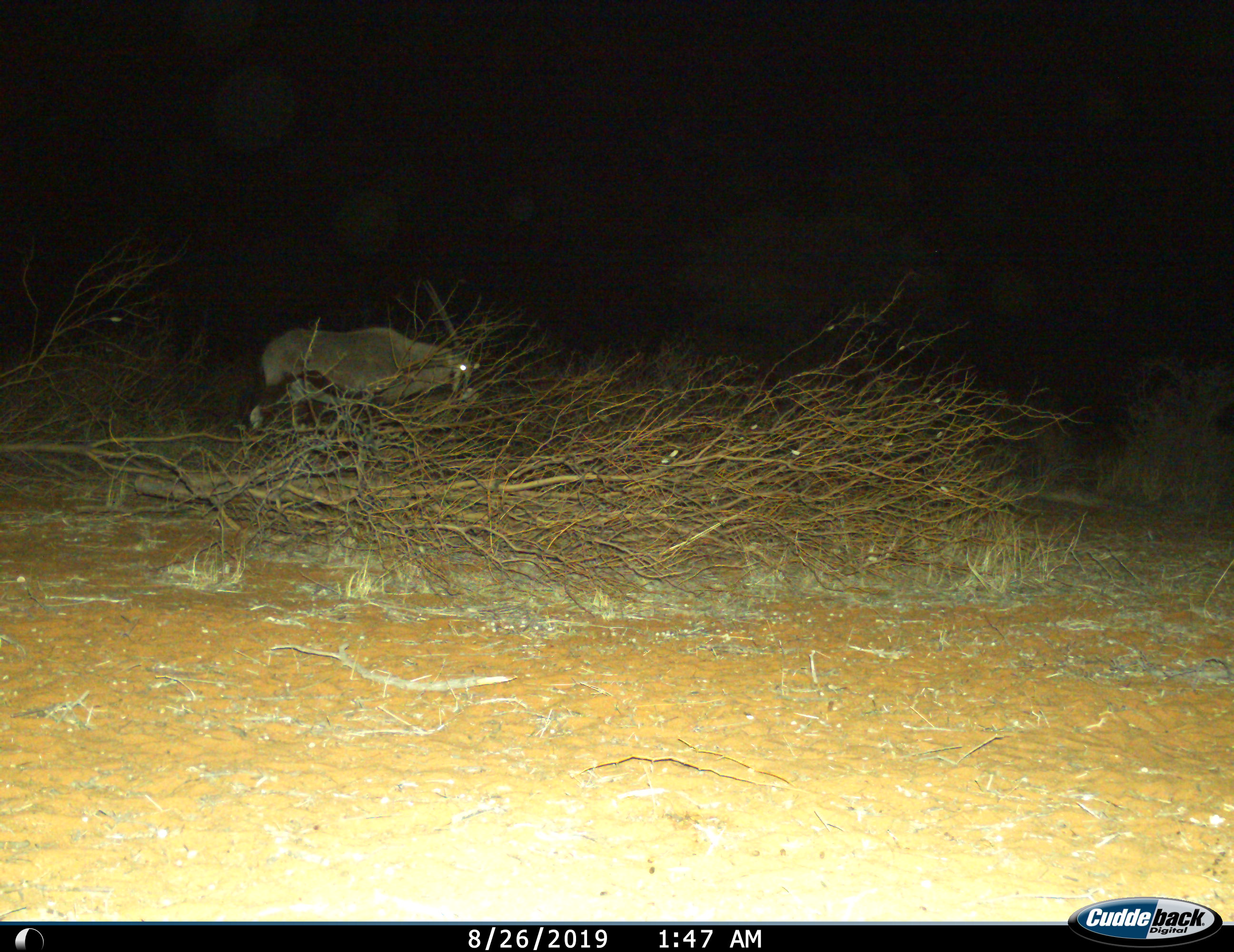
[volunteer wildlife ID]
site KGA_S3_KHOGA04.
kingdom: Animalia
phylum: Chordata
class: Mammalia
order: Artiodactyla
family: Bovidae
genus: Oryx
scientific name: Oryx gazella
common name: gemsbok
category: oryx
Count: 1.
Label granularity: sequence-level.